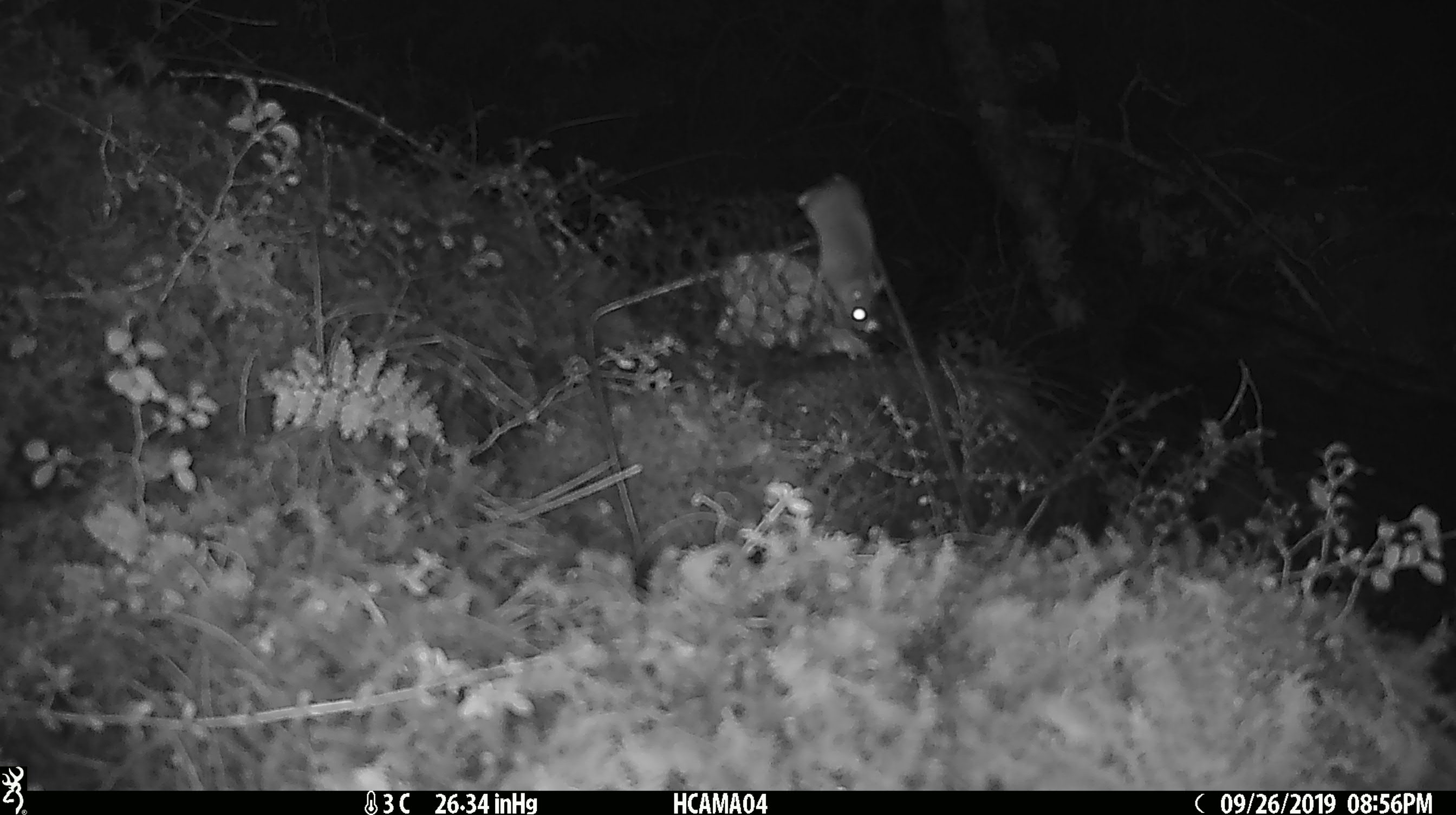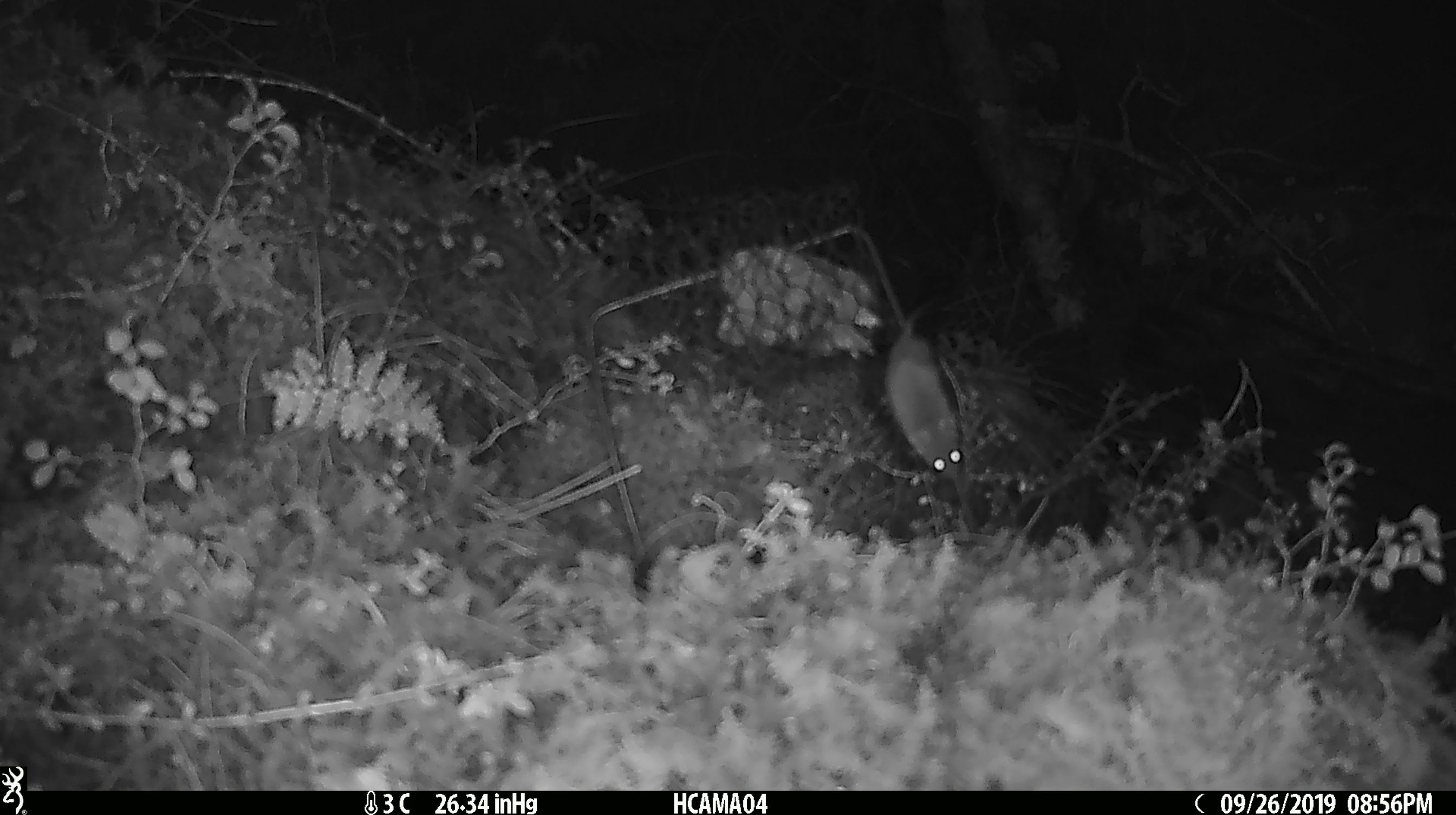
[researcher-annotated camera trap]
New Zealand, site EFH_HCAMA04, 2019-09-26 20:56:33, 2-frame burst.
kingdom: Animalia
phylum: Chordata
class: Mammalia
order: Rodentia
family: Muridae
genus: Mus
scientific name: Mus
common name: mouse